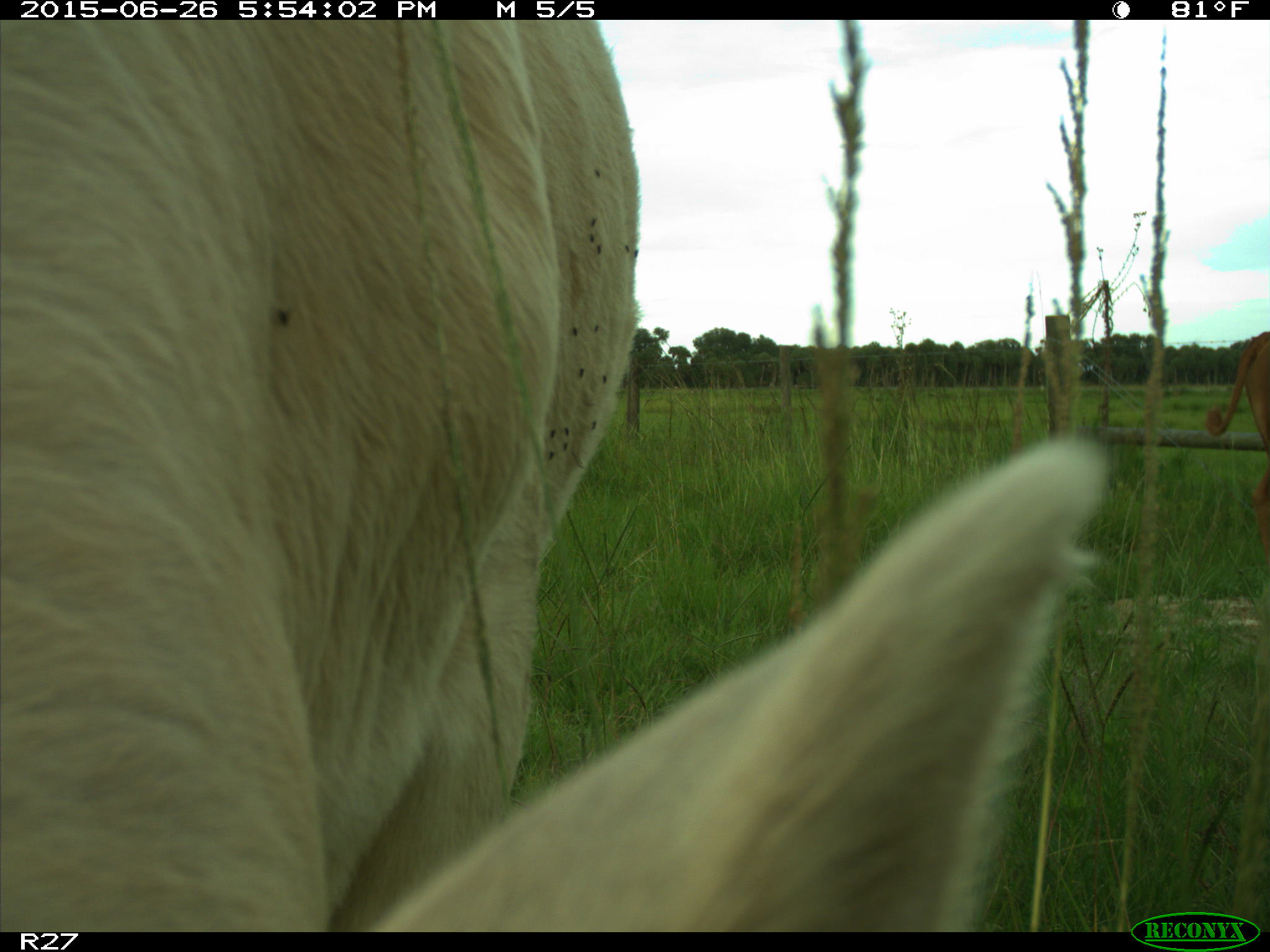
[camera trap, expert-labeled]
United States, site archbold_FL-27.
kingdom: Animalia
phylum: Chordata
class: Mammalia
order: Artiodactyla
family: Bovidae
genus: Bos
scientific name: Bos taurus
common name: domestic cow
Bos taurus (domestic cow).